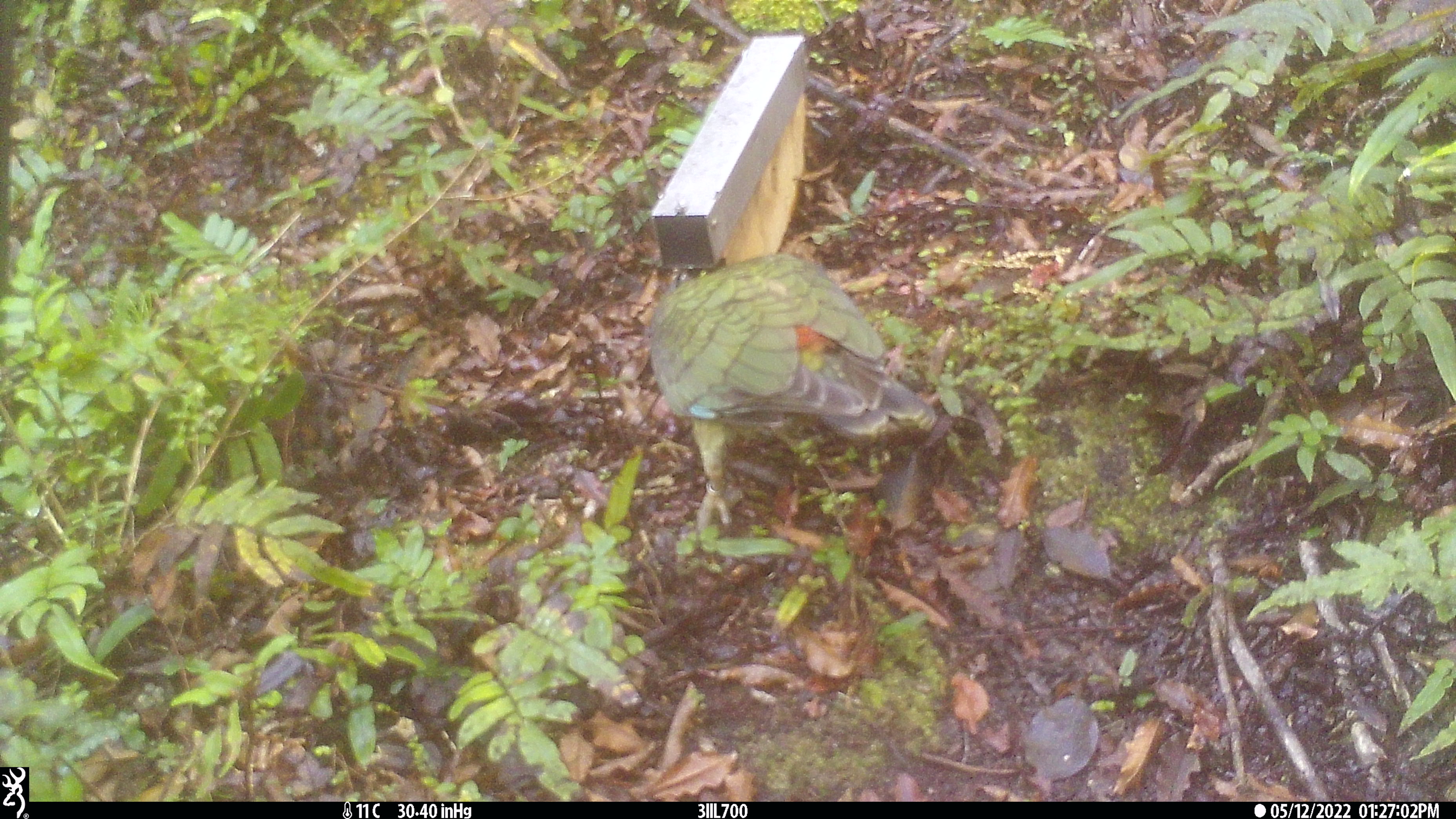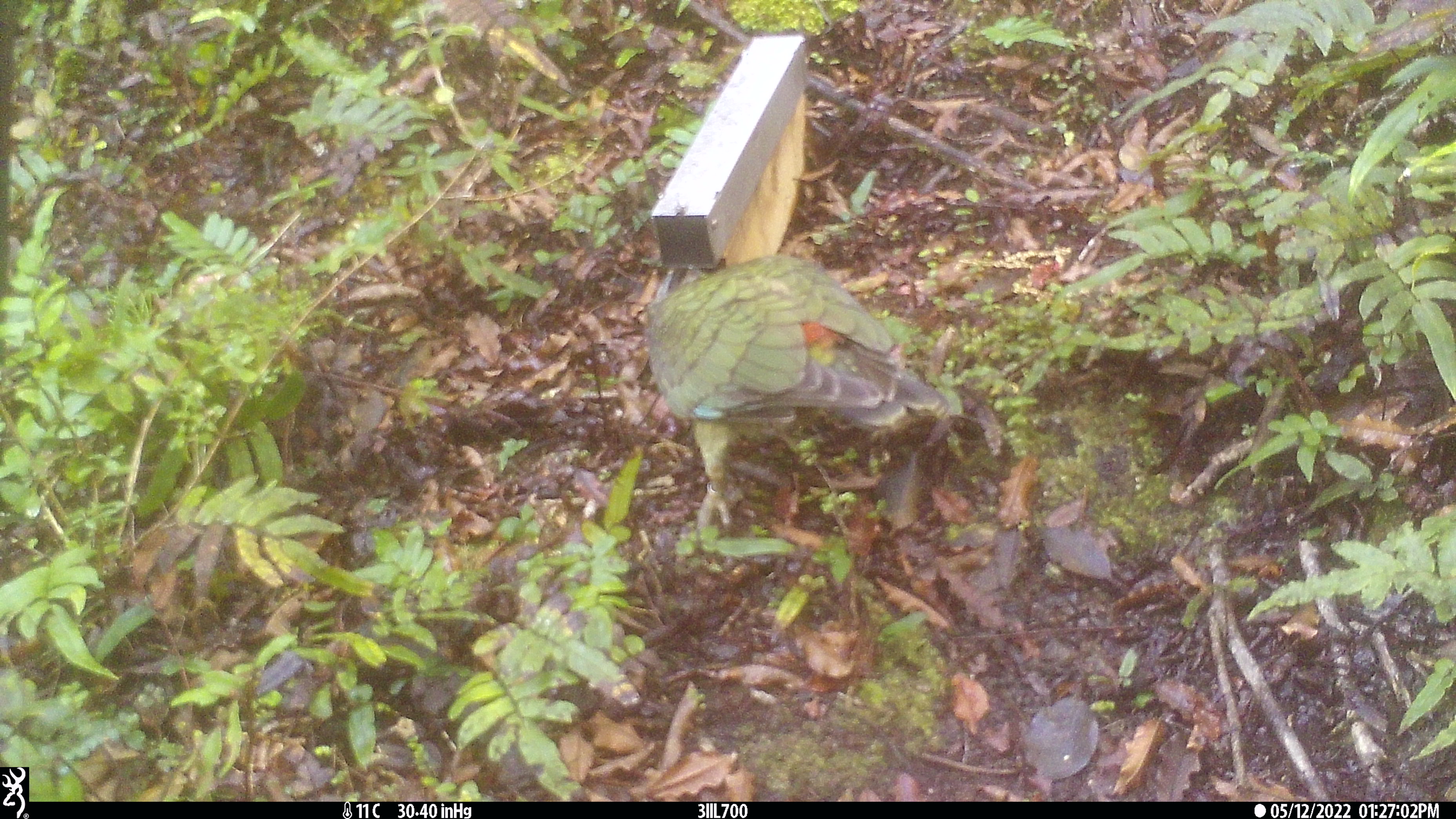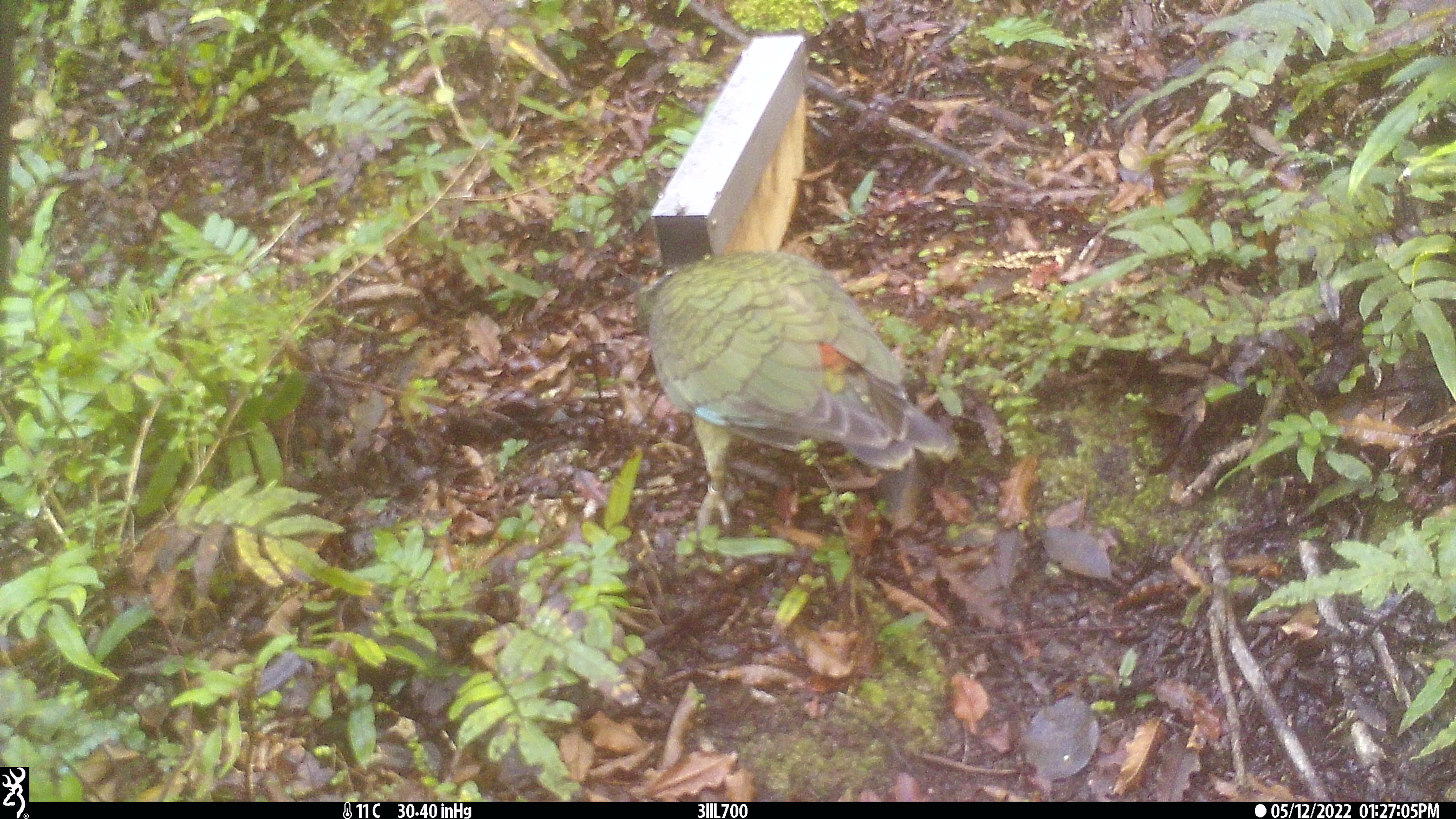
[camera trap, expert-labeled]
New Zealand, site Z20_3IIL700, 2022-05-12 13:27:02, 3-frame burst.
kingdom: Animalia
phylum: Chordata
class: Aves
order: Psittaciformes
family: Strigopidae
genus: Nestor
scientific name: Nestor notabilis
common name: kea